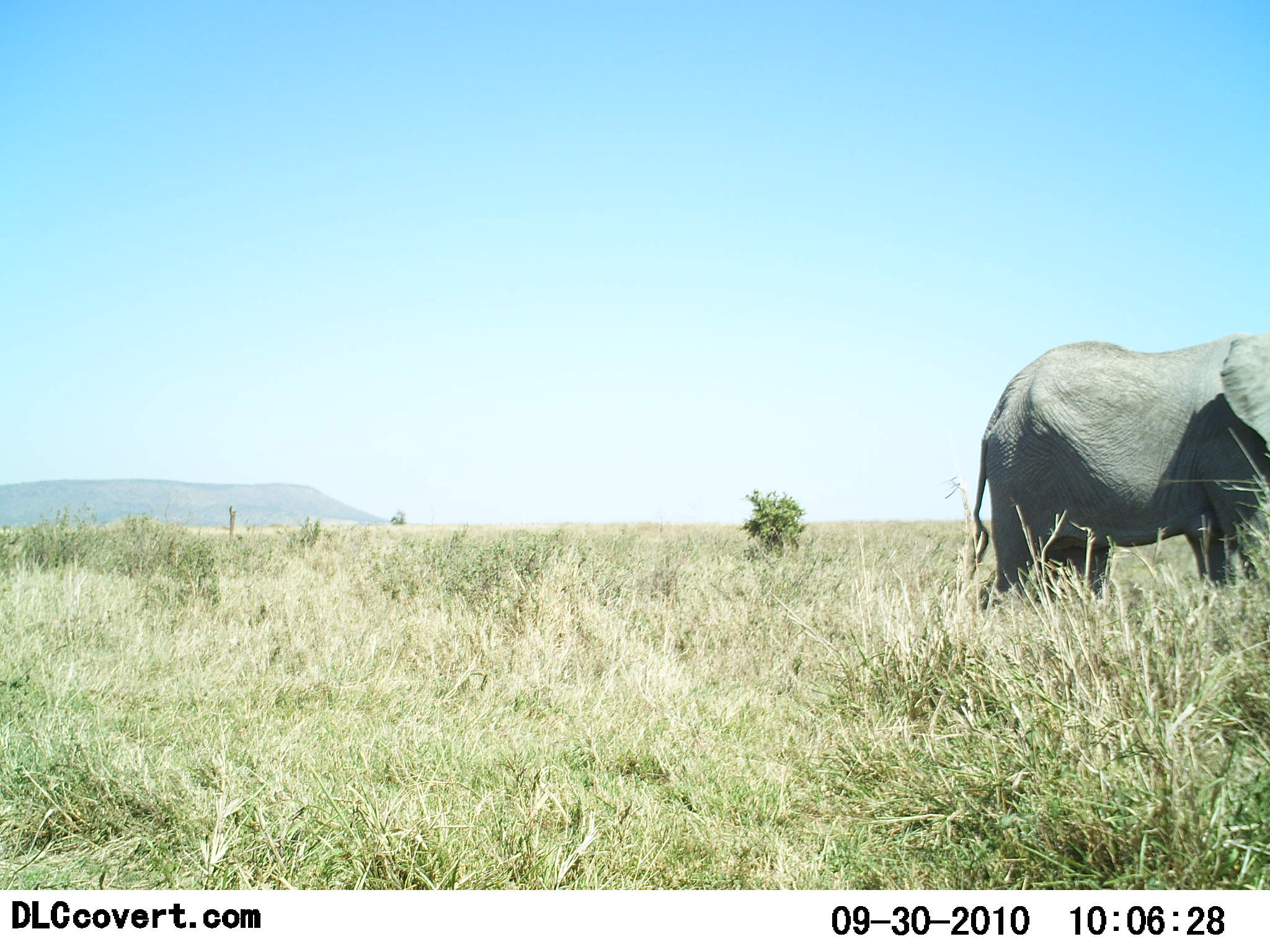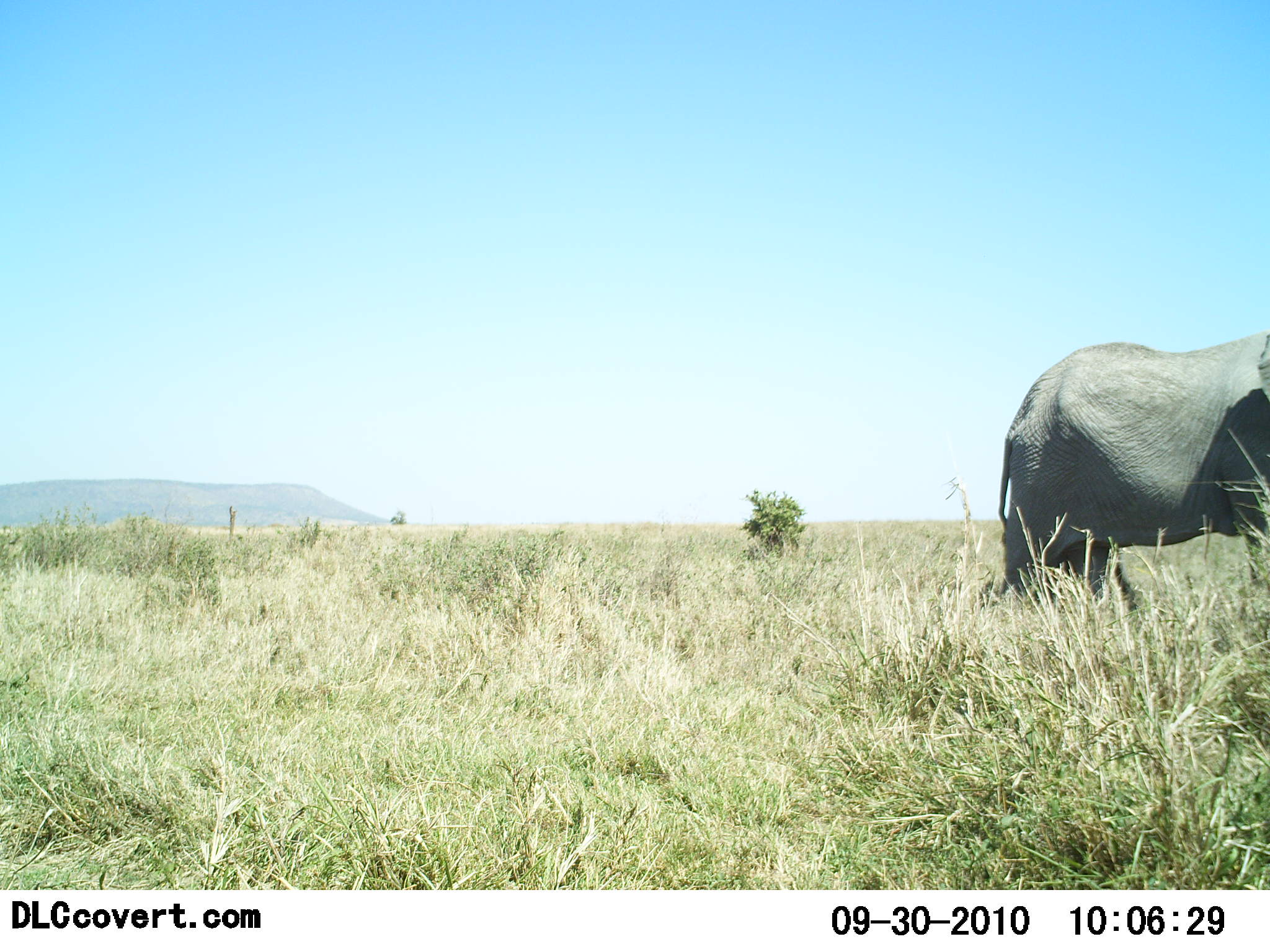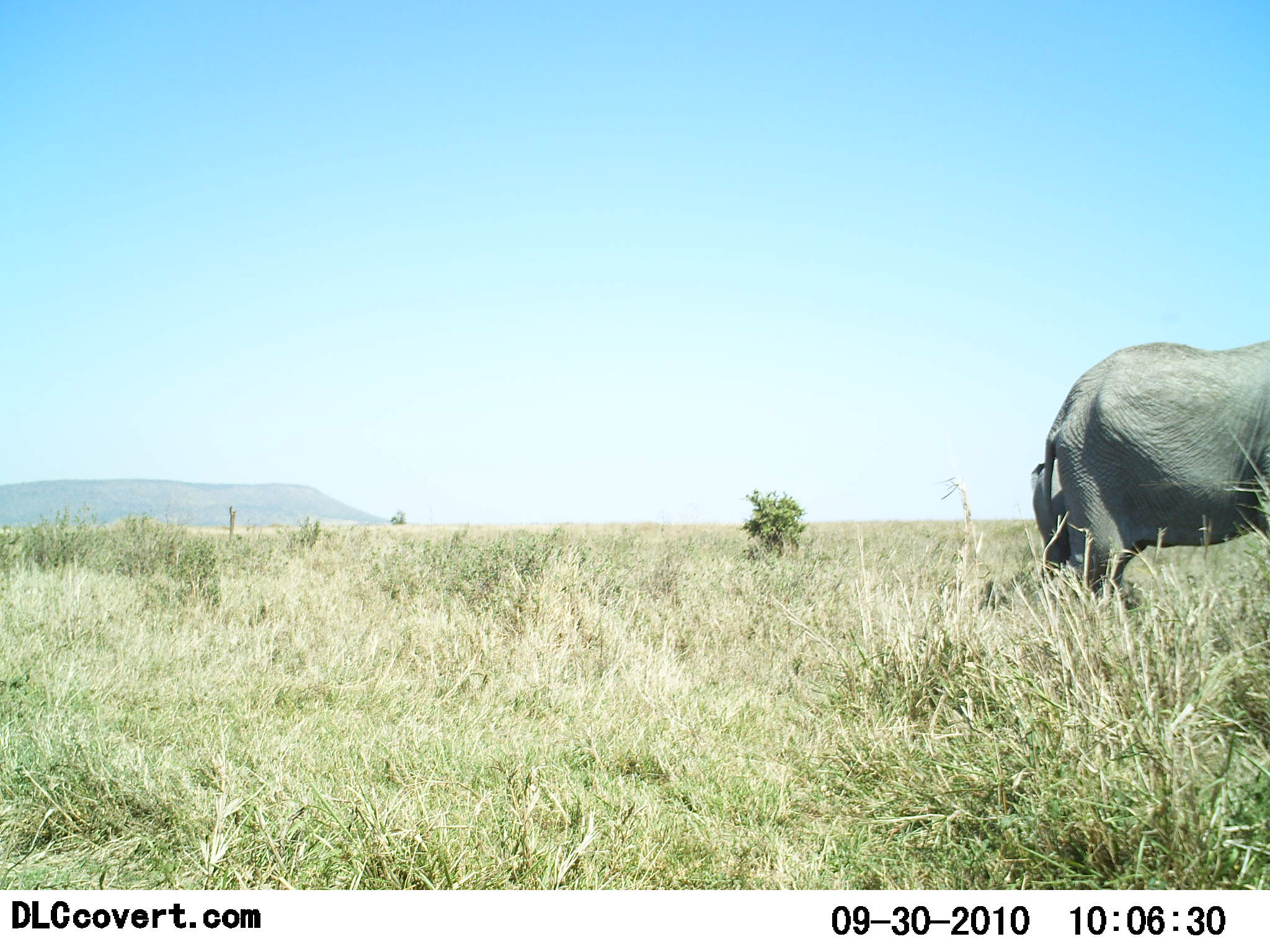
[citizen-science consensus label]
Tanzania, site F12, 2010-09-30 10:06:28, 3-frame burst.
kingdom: Animalia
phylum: Chordata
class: Mammalia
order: Proboscidea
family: Elephantidae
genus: Loxodonta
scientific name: Loxodonta africana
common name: african bush elephant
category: elephant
Elephant (african bush elephant) (Loxodonta africana), count 1. Behavior (volunteer vote fractions): standing 0%, resting 0%, moving 100%, interacting 0%. Young present (vote fraction): 0%. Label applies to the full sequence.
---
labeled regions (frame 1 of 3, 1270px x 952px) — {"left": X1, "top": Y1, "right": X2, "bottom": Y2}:
animal: {"left": 962, "top": 327, "right": 1270, "bottom": 614}; {"left": 1059, "top": 547, "right": 1113, "bottom": 601}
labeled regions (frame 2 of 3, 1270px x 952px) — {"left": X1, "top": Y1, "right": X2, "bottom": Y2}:
animal: {"left": 996, "top": 330, "right": 1270, "bottom": 612}; {"left": 1065, "top": 539, "right": 1139, "bottom": 611}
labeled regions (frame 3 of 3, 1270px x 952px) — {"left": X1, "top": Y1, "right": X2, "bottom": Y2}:
animal: {"left": 1042, "top": 339, "right": 1270, "bottom": 624}; {"left": 1029, "top": 456, "right": 1072, "bottom": 589}